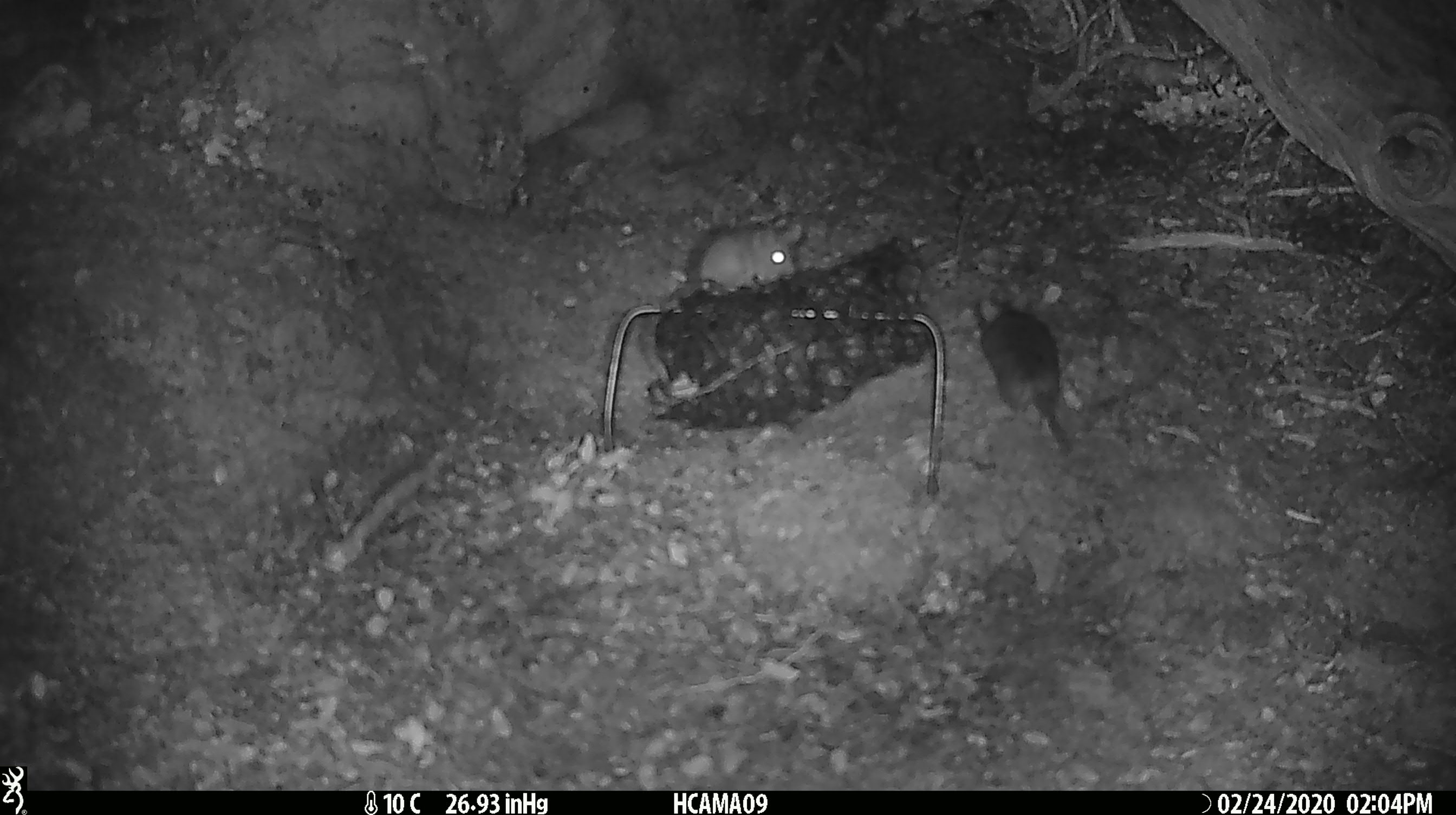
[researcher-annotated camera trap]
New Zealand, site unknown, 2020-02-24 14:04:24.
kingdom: Animalia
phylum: Chordata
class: Mammalia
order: Rodentia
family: Muridae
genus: Mus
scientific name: Mus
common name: mouse